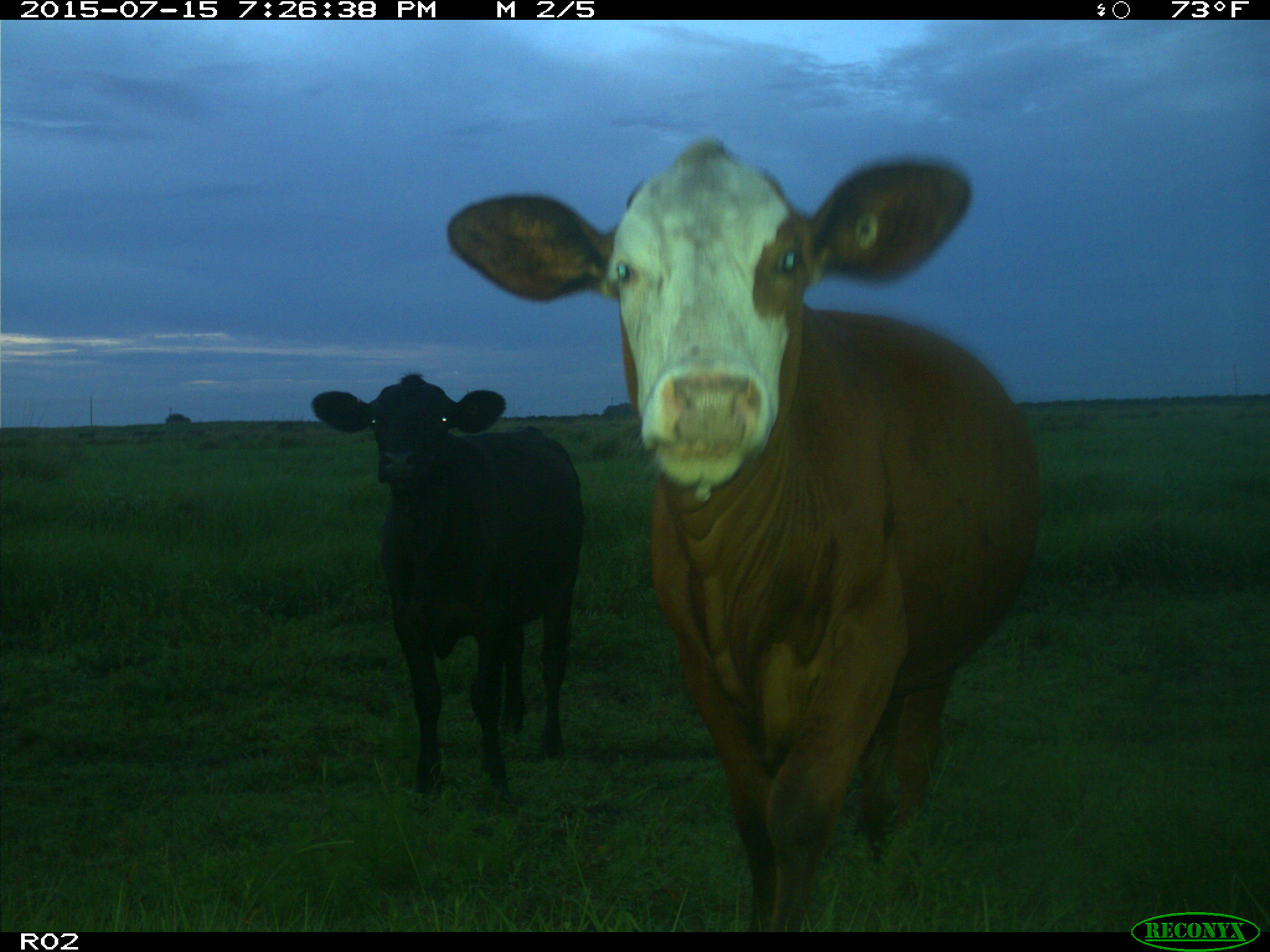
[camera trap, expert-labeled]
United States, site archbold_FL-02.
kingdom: Animalia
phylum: Chordata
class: Mammalia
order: Artiodactyla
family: Bovidae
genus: Bos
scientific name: Bos taurus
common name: domestic cow